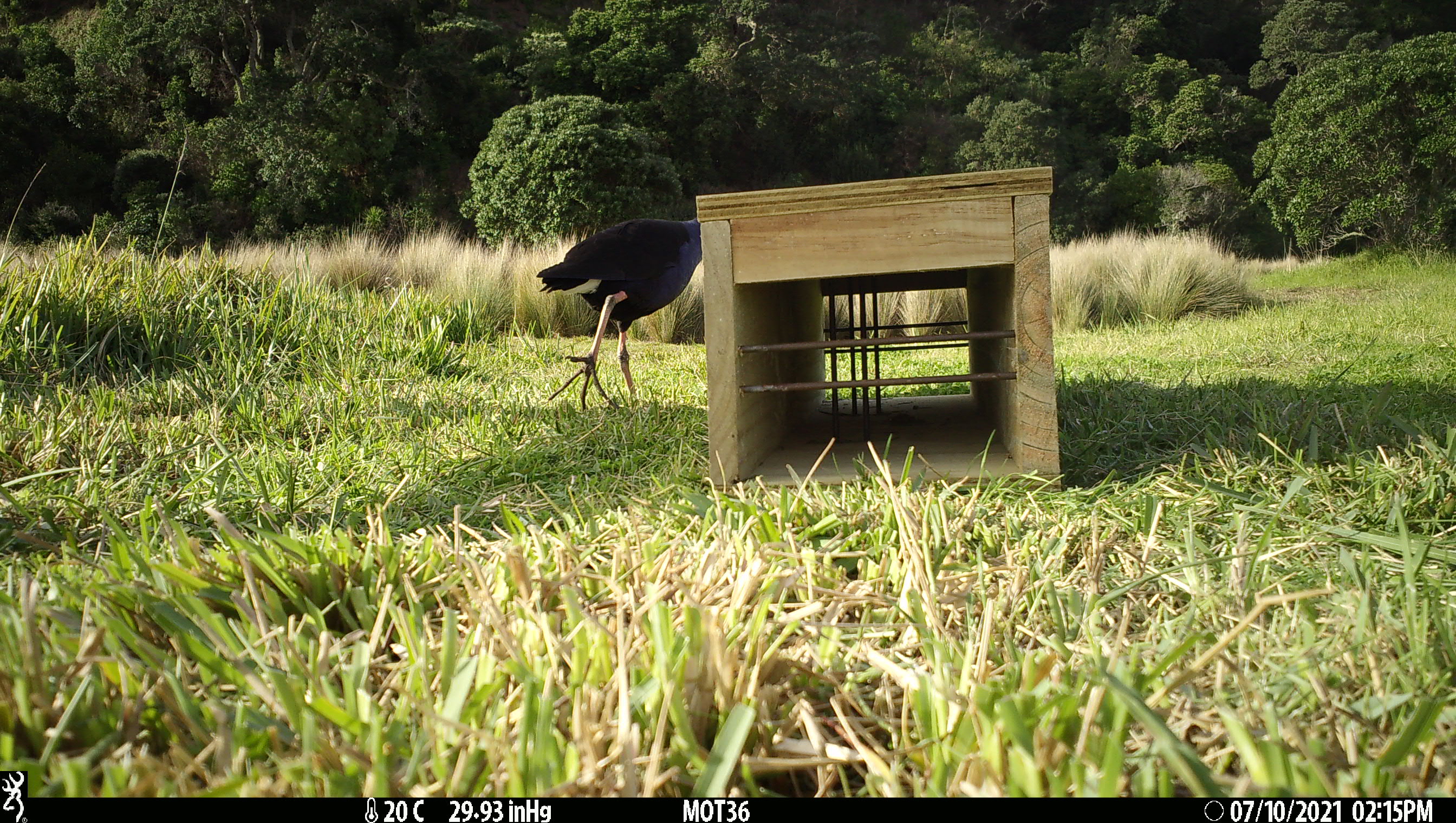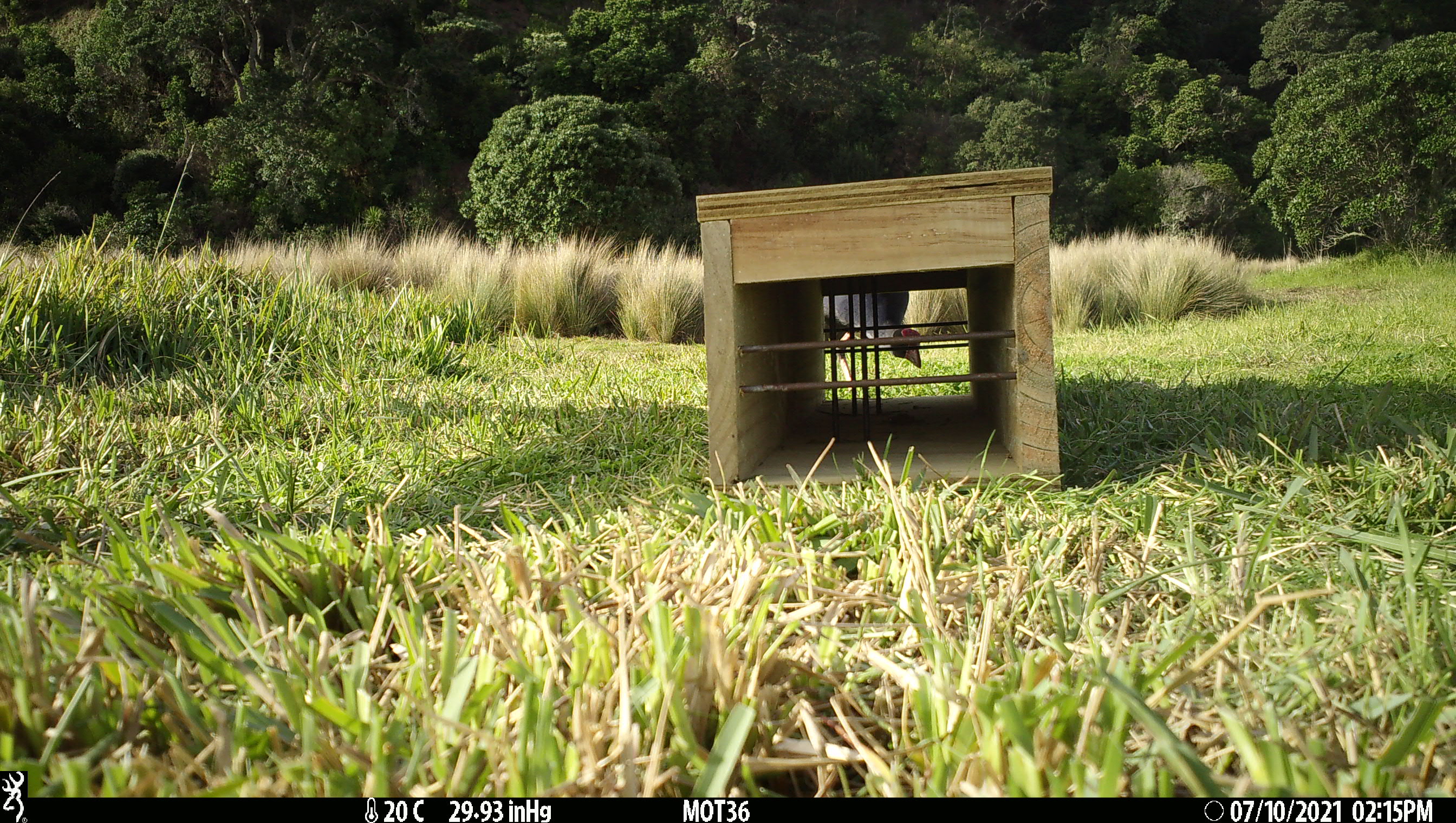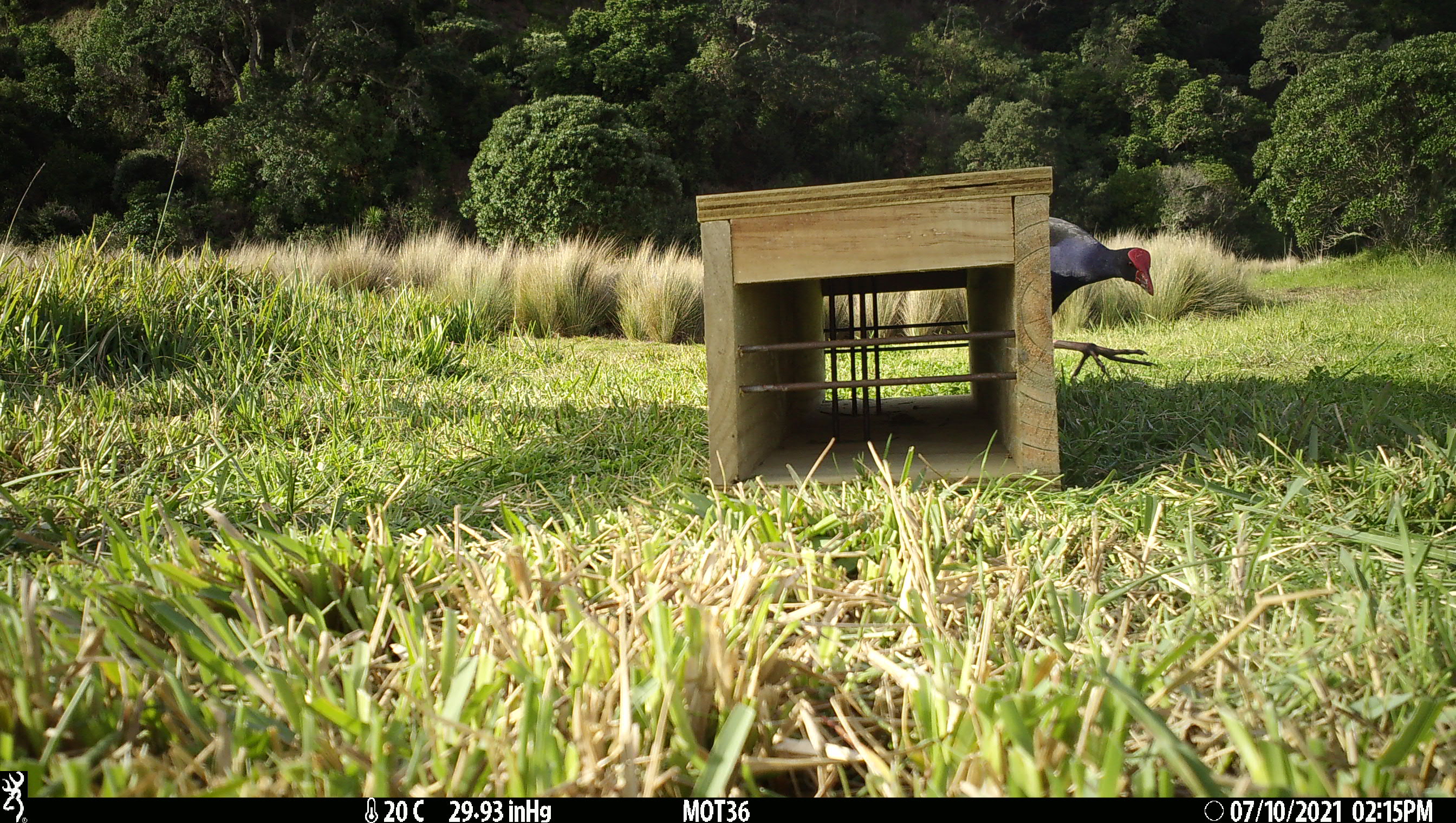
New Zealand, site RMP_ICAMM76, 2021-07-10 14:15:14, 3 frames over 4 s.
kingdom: Animalia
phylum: Chordata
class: Aves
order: Gruiformes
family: Rallidae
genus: Porphyrio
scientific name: Porphyrio melanotus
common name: australasian swamphen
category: pukeko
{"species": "pukeko (australasian swamphen) (Porphyrio melanotus)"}